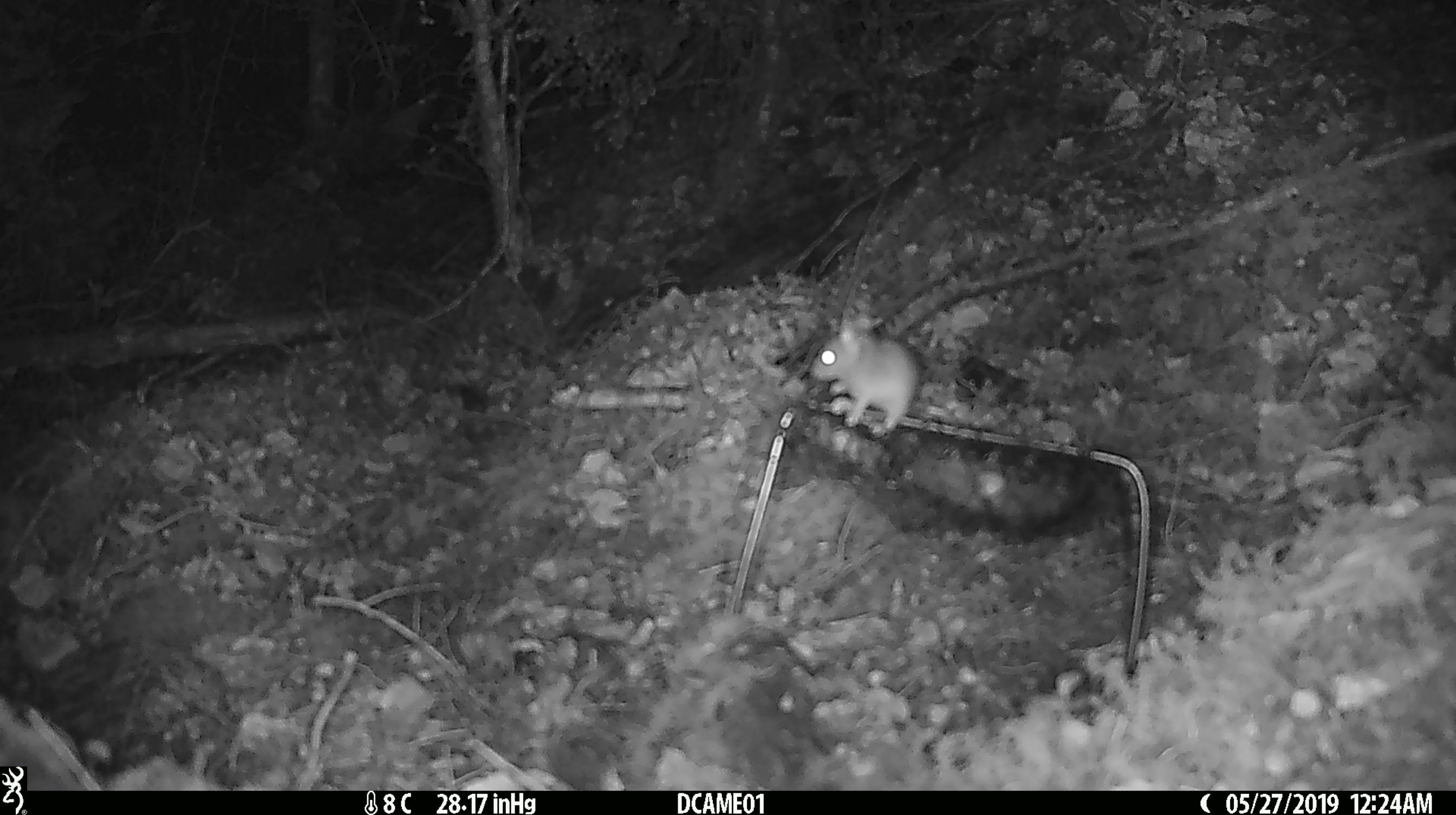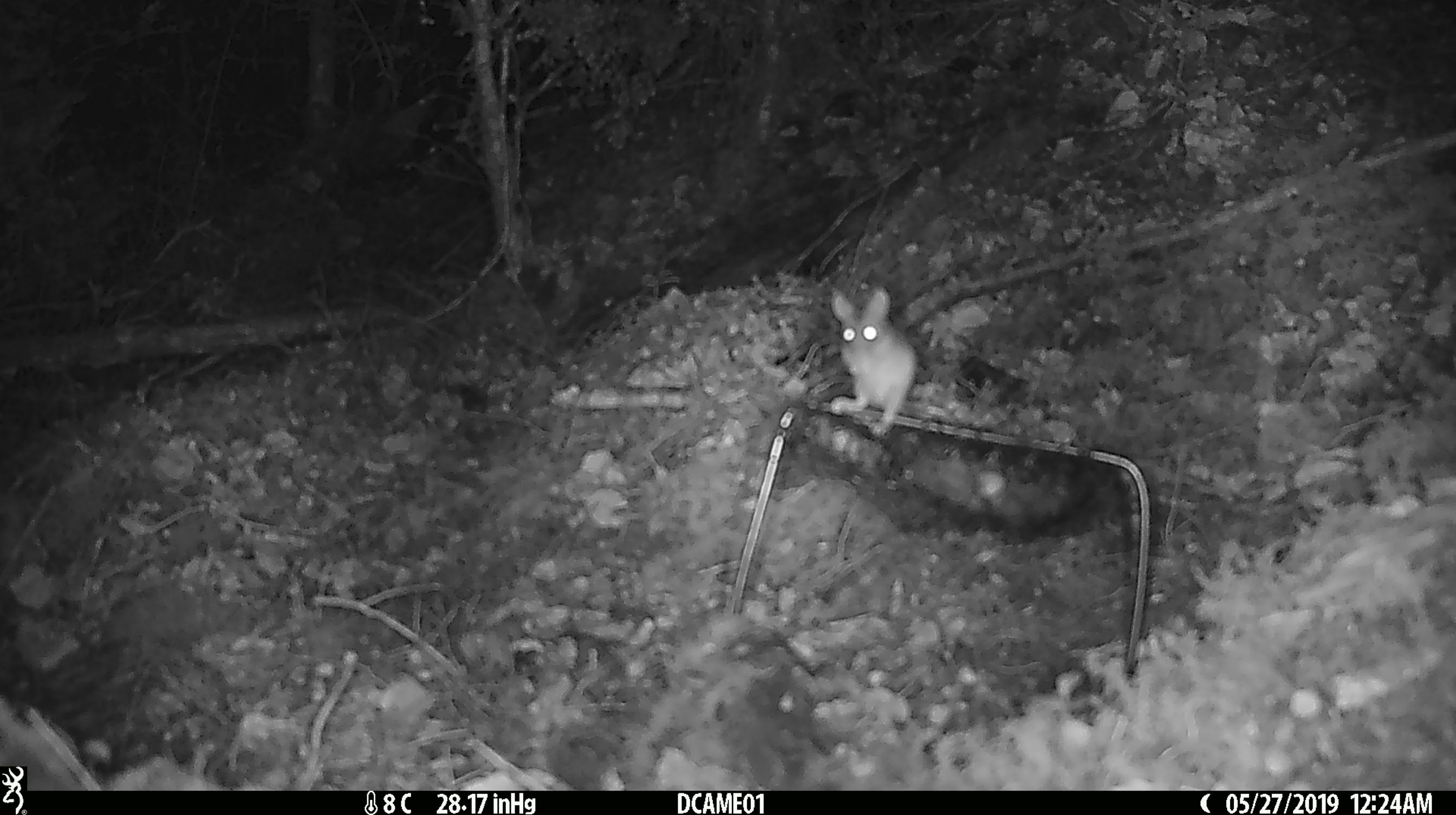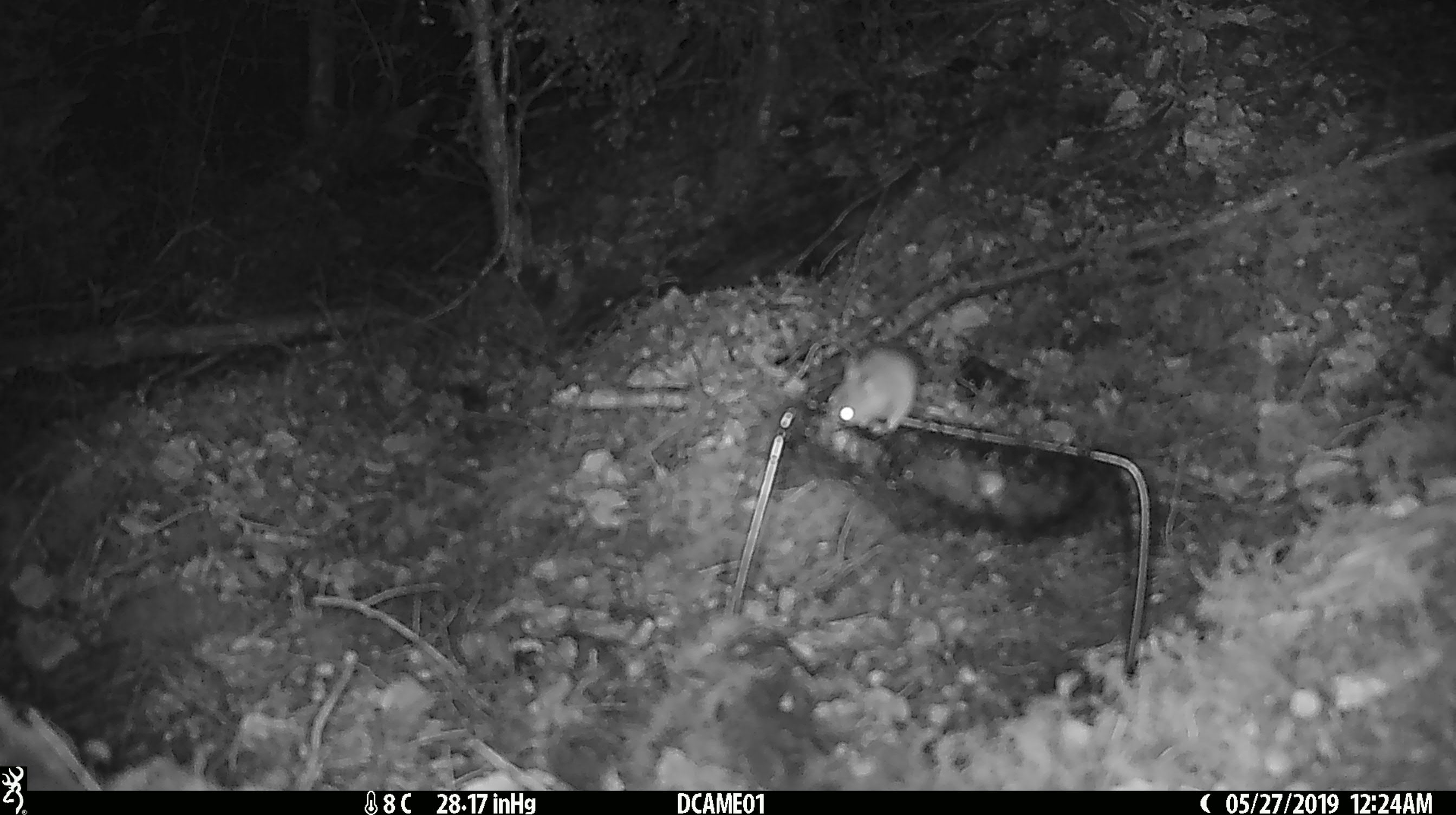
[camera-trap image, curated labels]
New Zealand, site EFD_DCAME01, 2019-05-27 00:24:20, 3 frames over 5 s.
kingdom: Animalia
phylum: Chordata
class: Mammalia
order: Rodentia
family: Muridae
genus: Mus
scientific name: Mus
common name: mouse